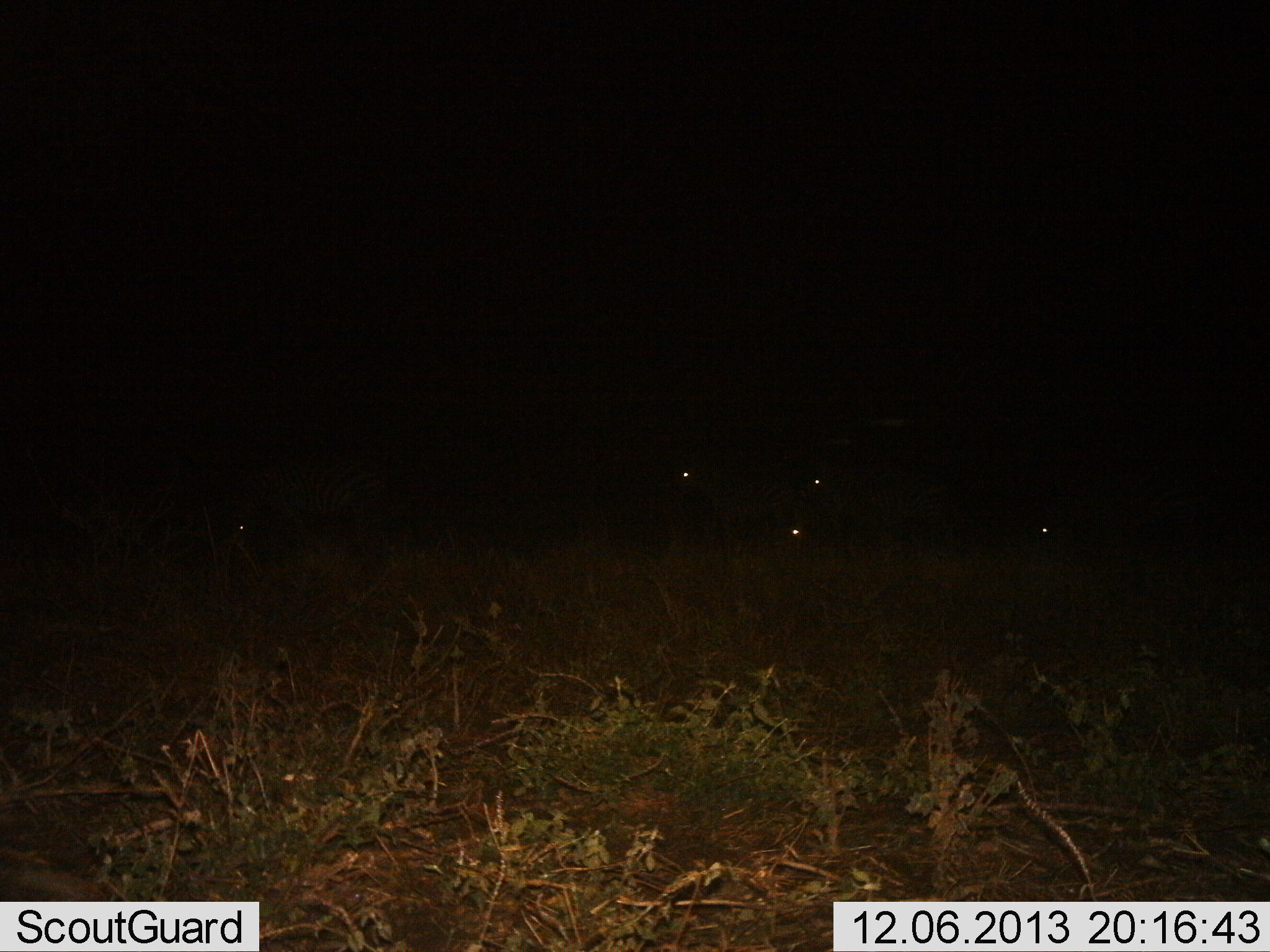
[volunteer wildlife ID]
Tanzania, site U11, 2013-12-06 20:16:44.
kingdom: Animalia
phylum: Chordata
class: Mammalia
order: Perissodactyla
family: Equidae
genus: Equus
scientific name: Equus quagga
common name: plains zebra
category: zebra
Zebra (plains zebra) (Equus quagga), count 5. Behavior (volunteer vote fractions): standing 88%, resting 12%, moving 12%, interacting 0%. Young present (vote fraction): 0%. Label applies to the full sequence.